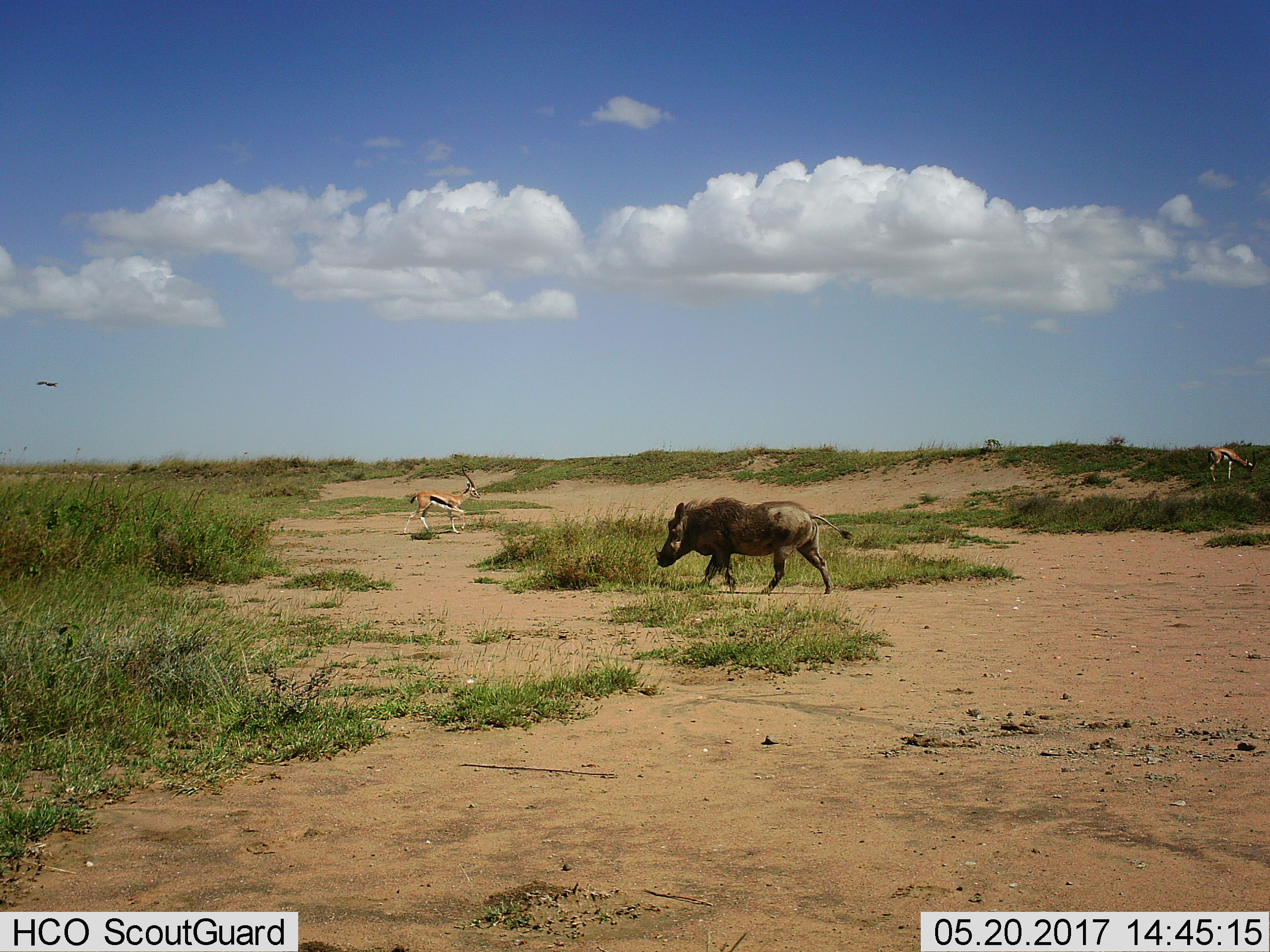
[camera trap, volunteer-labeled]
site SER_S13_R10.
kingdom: Animalia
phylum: Chordata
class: Mammalia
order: Artiodactyla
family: Bovidae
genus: Eudorcas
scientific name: Eudorcas thomsonii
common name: thomson's gazelle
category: gazellethomsons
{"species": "gazellethomsons (thomson's gazelle) (Eudorcas thomsonii)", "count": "2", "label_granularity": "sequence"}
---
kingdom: Animalia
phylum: Chordata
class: Mammalia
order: Artiodactyla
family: Suidae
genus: Phacochoerus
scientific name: Phacochoerus africanus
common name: warthog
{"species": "warthog (Phacochoerus africanus)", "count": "1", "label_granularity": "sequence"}